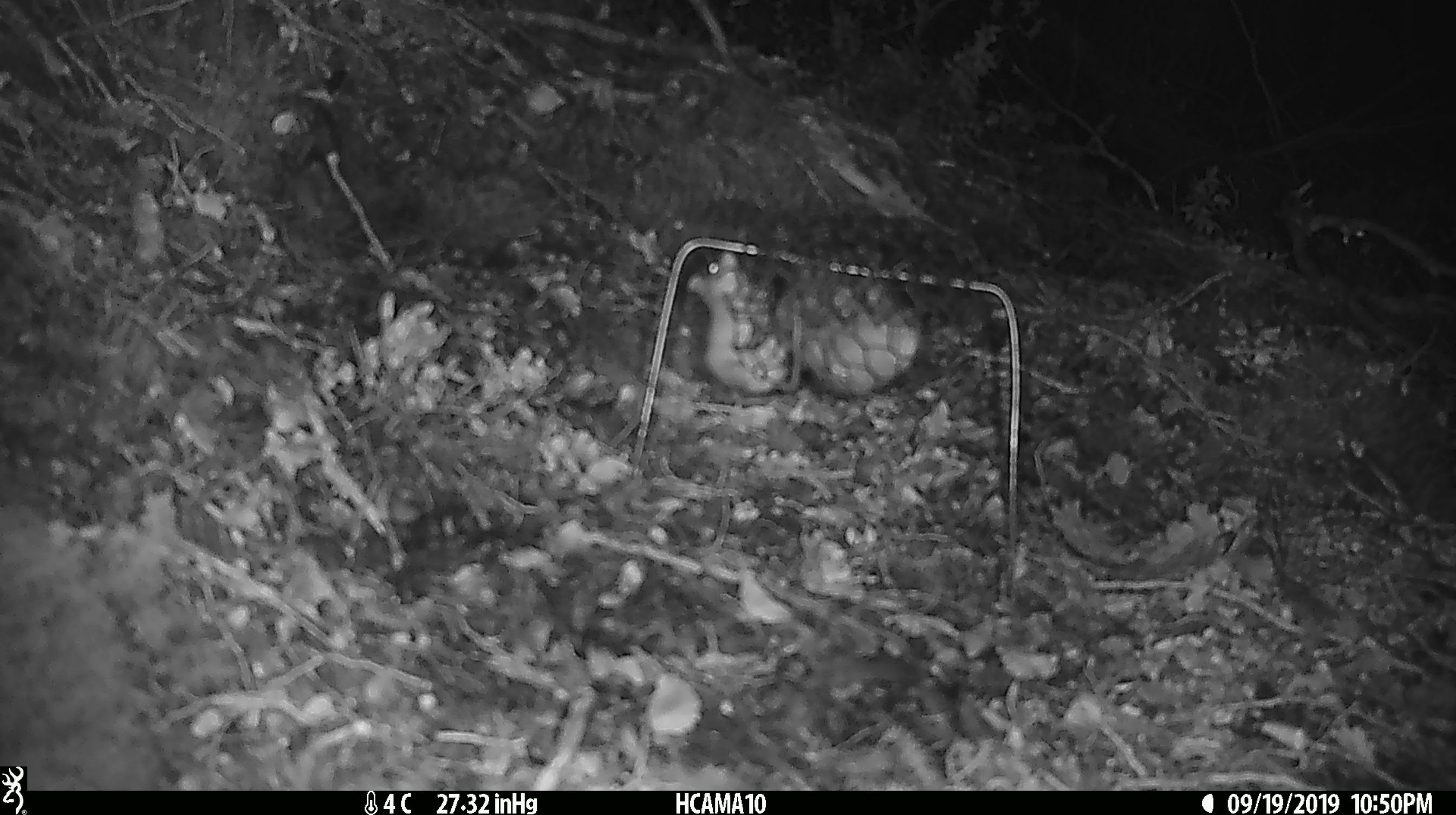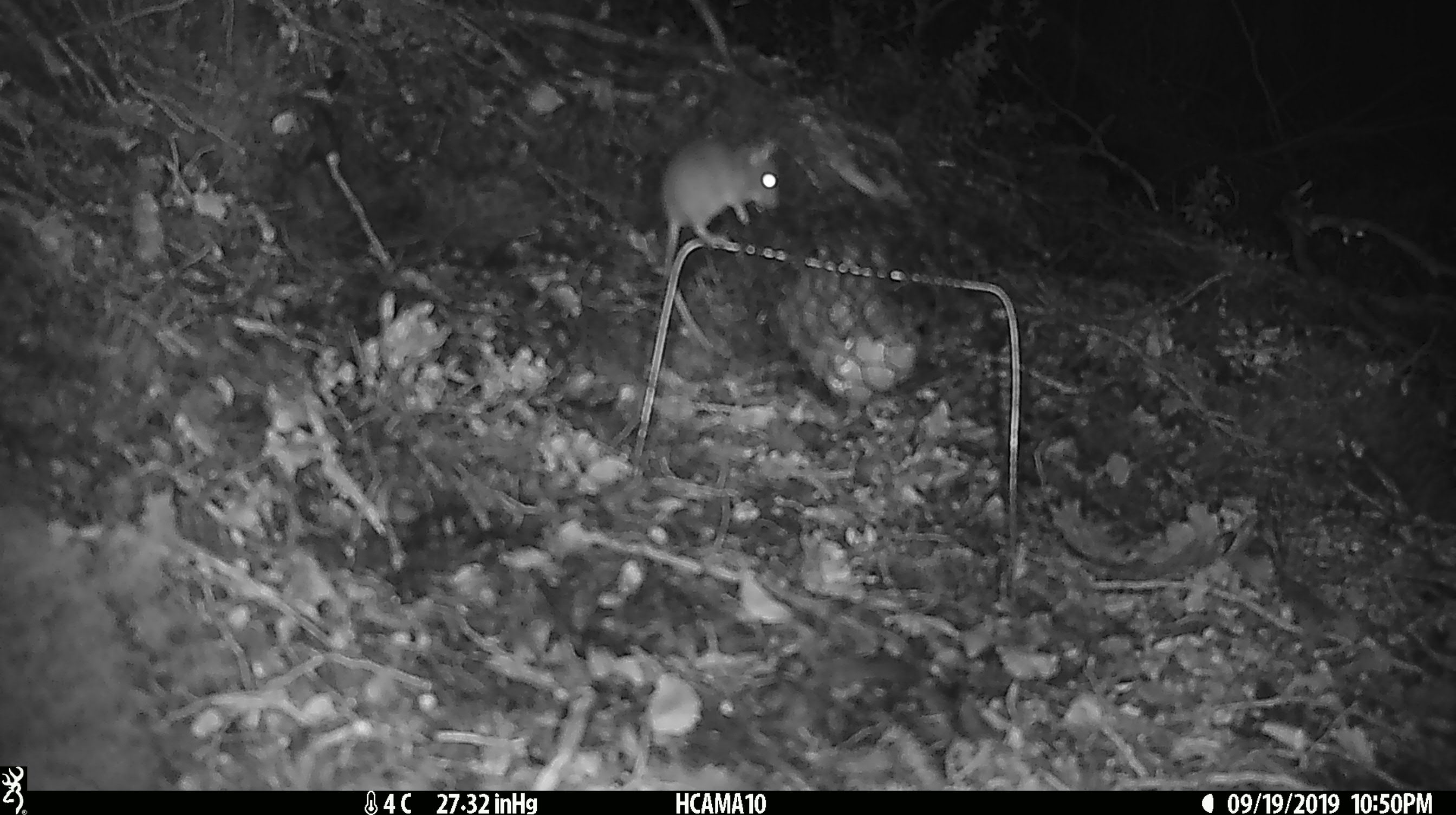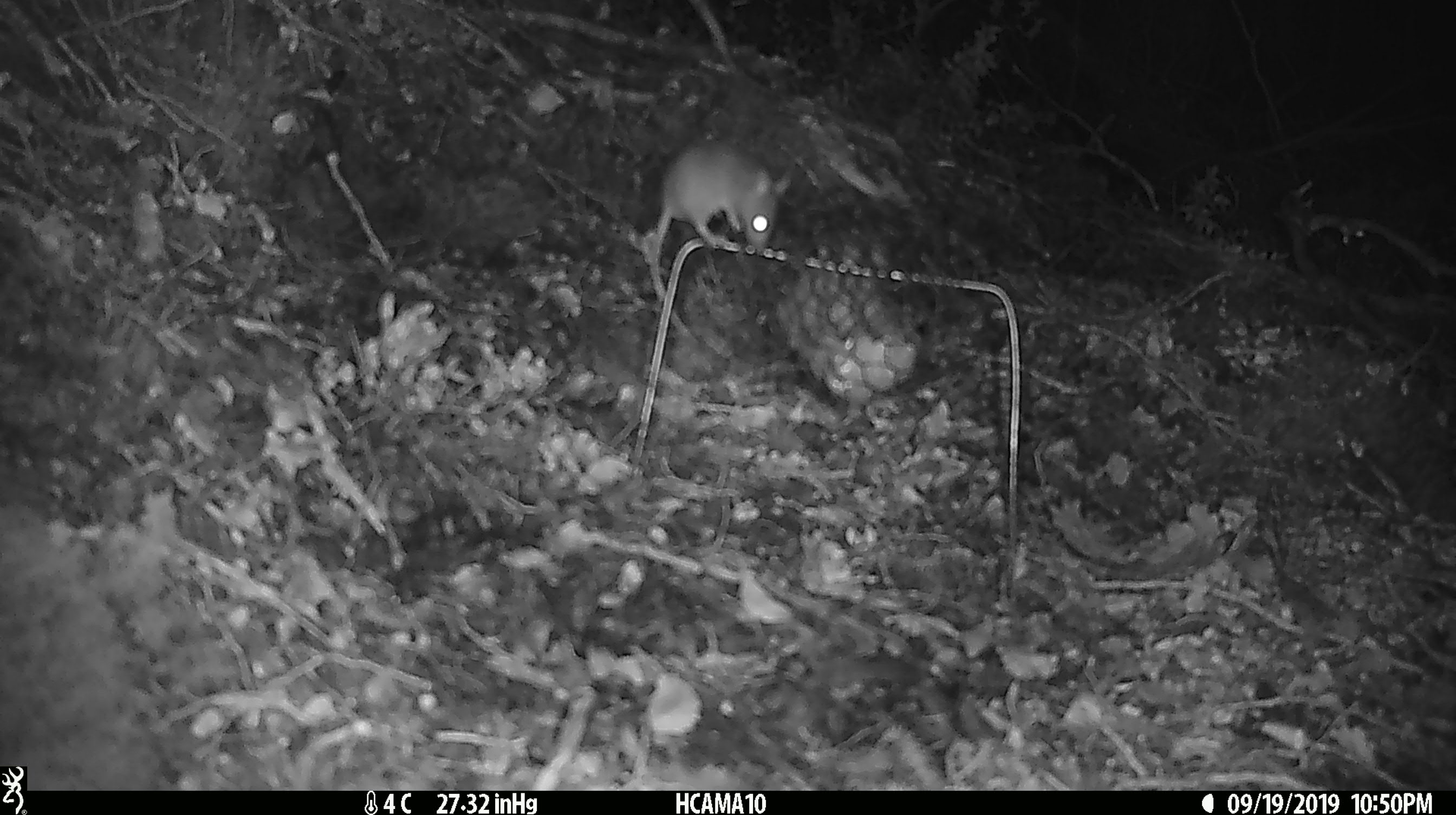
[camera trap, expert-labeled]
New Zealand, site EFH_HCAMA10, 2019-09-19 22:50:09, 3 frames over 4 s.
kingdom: Animalia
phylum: Chordata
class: Mammalia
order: Rodentia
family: Muridae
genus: Mus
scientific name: Mus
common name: mouse